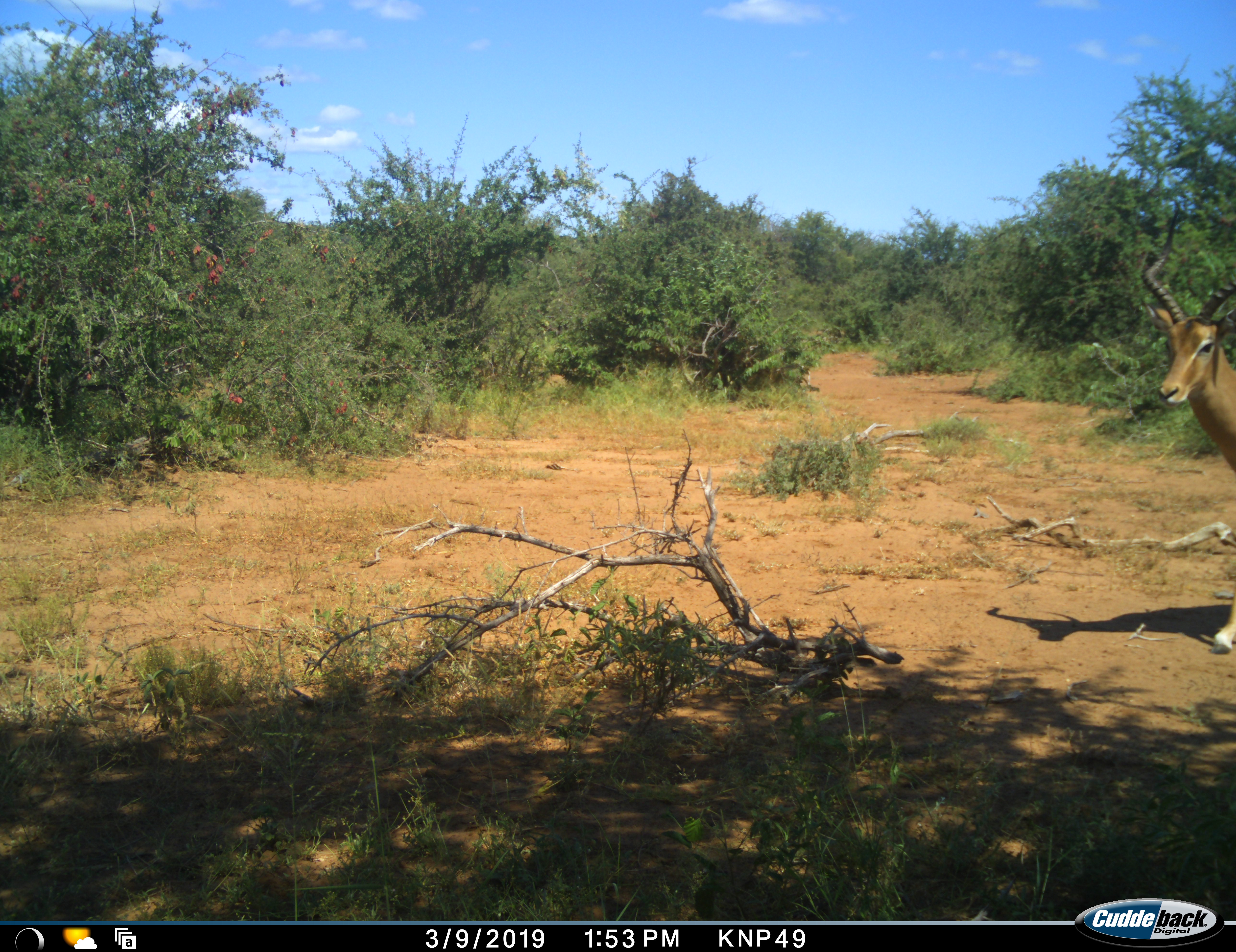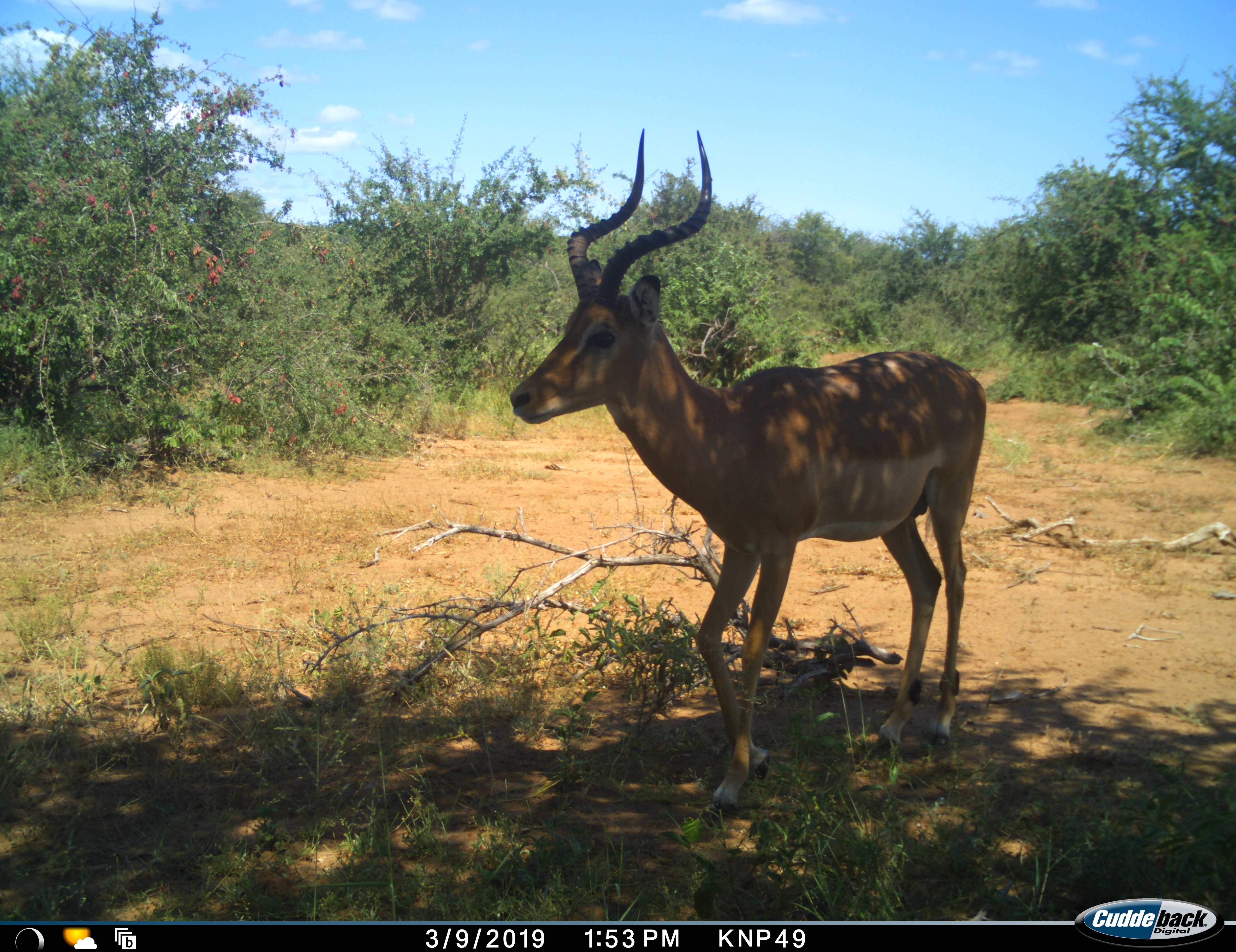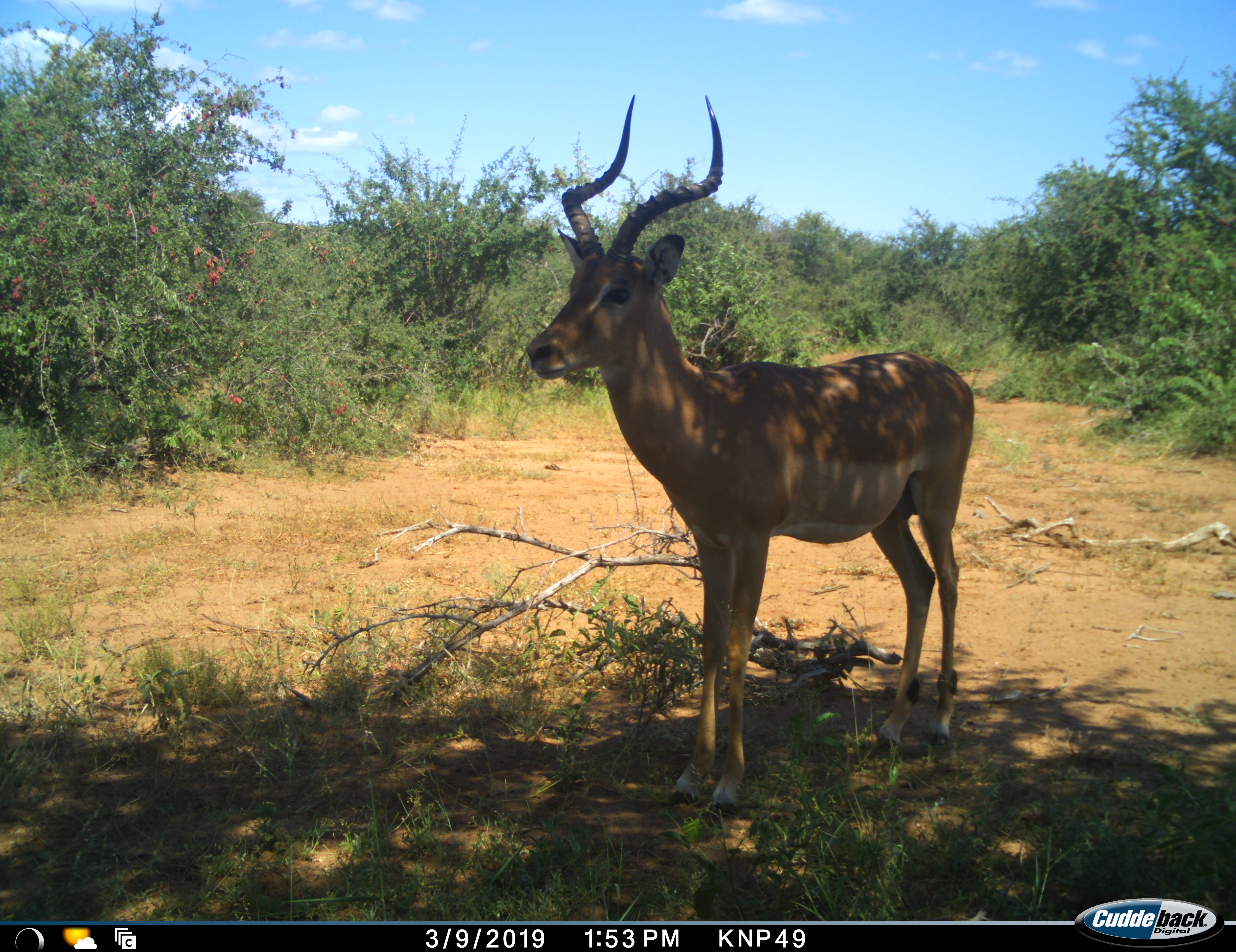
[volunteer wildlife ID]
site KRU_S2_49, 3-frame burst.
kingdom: Animalia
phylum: Chordata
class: Mammalia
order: Artiodactyla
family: Bovidae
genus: Aepyceros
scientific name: Aepyceros melampus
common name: impala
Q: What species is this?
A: Impala (Aepyceros melampus).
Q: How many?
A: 1.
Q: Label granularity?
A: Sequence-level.